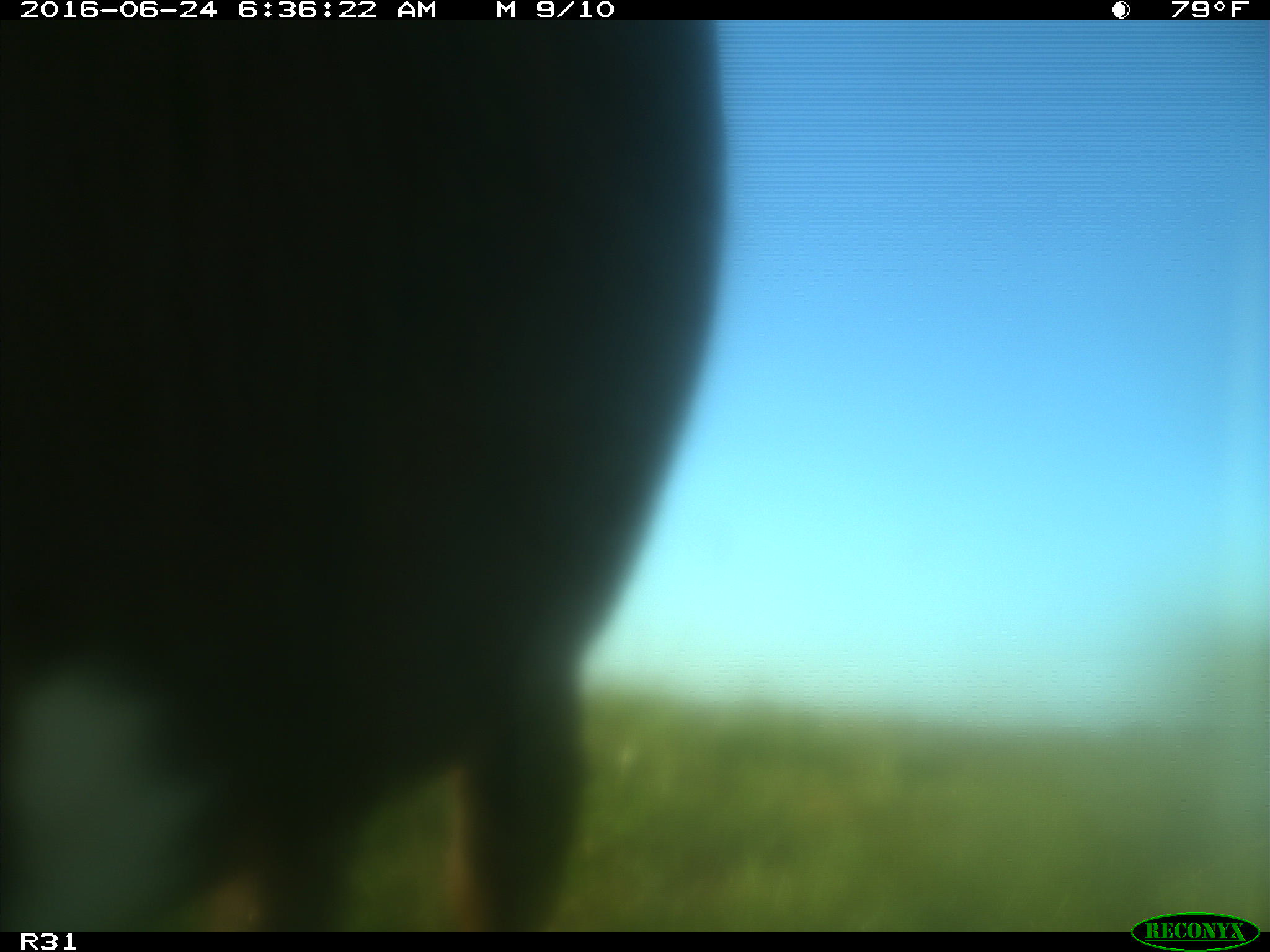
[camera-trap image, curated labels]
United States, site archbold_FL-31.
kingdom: Animalia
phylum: Chordata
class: Mammalia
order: Artiodactyla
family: Bovidae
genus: Bos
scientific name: Bos taurus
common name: domestic cow